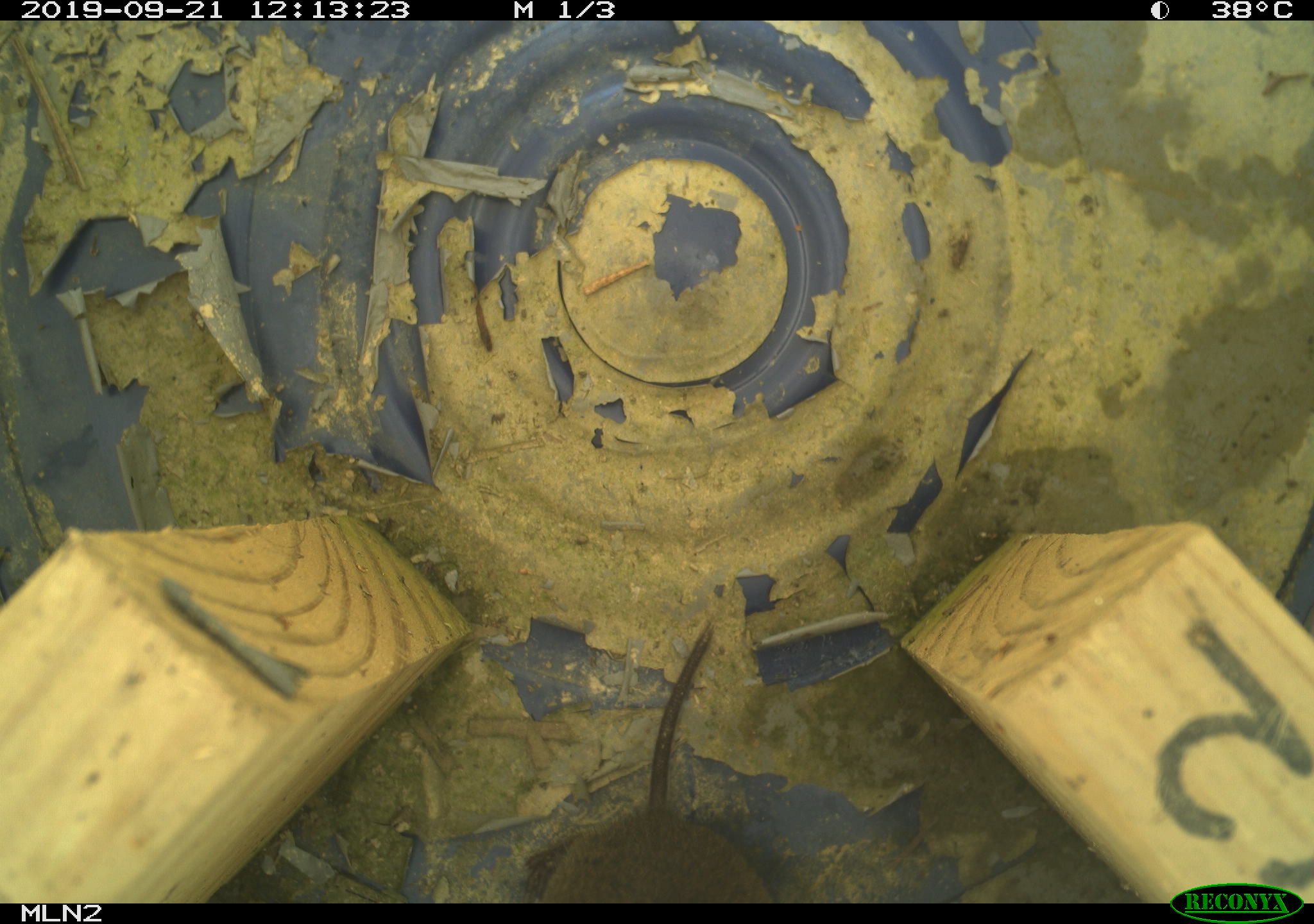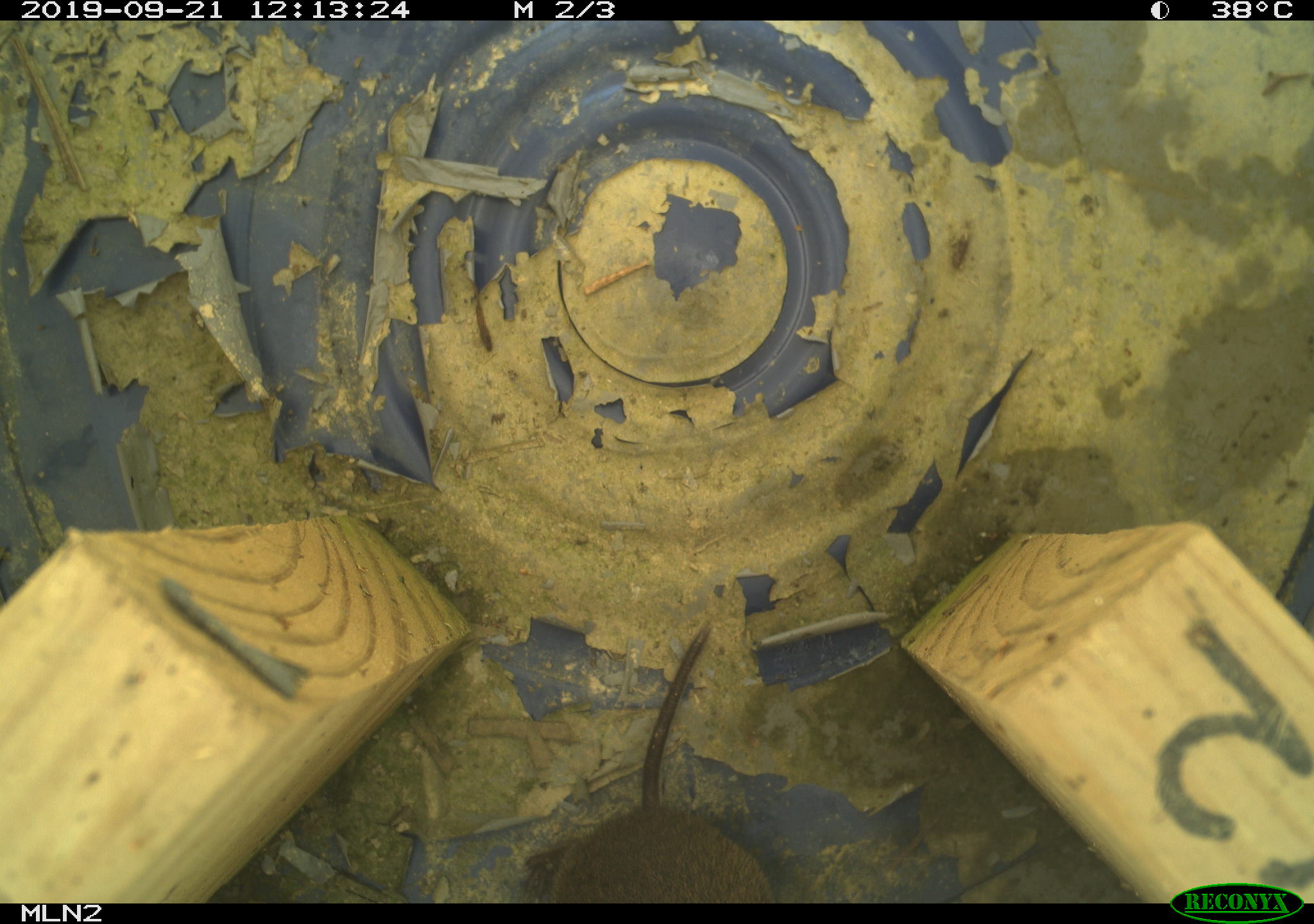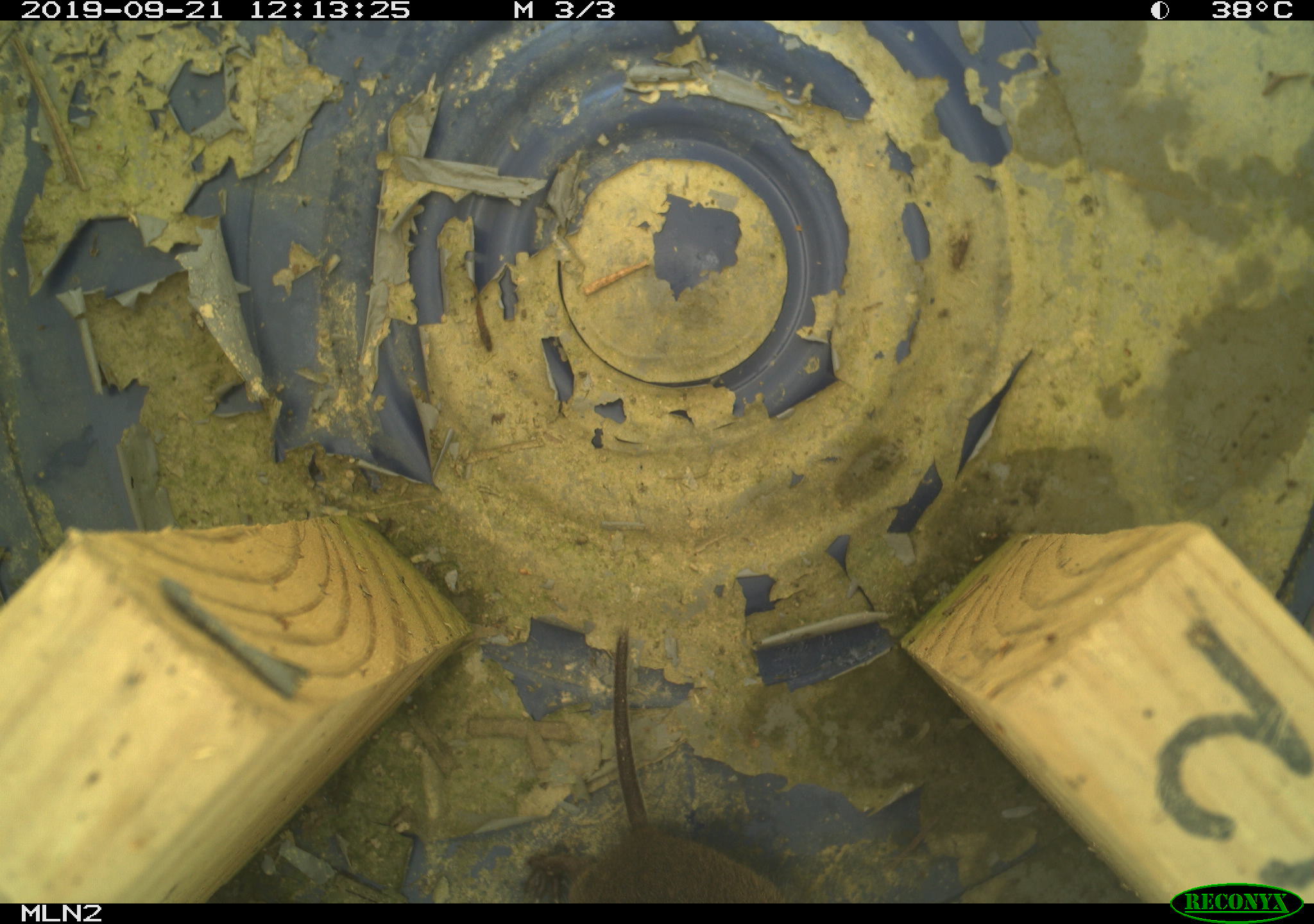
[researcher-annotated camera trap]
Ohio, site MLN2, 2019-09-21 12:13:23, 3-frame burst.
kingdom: Animalia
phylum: Chordata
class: Mammalia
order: Rodentia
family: Cricetidae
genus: Microtus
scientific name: Microtus pennsylvanicus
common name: meadow vole